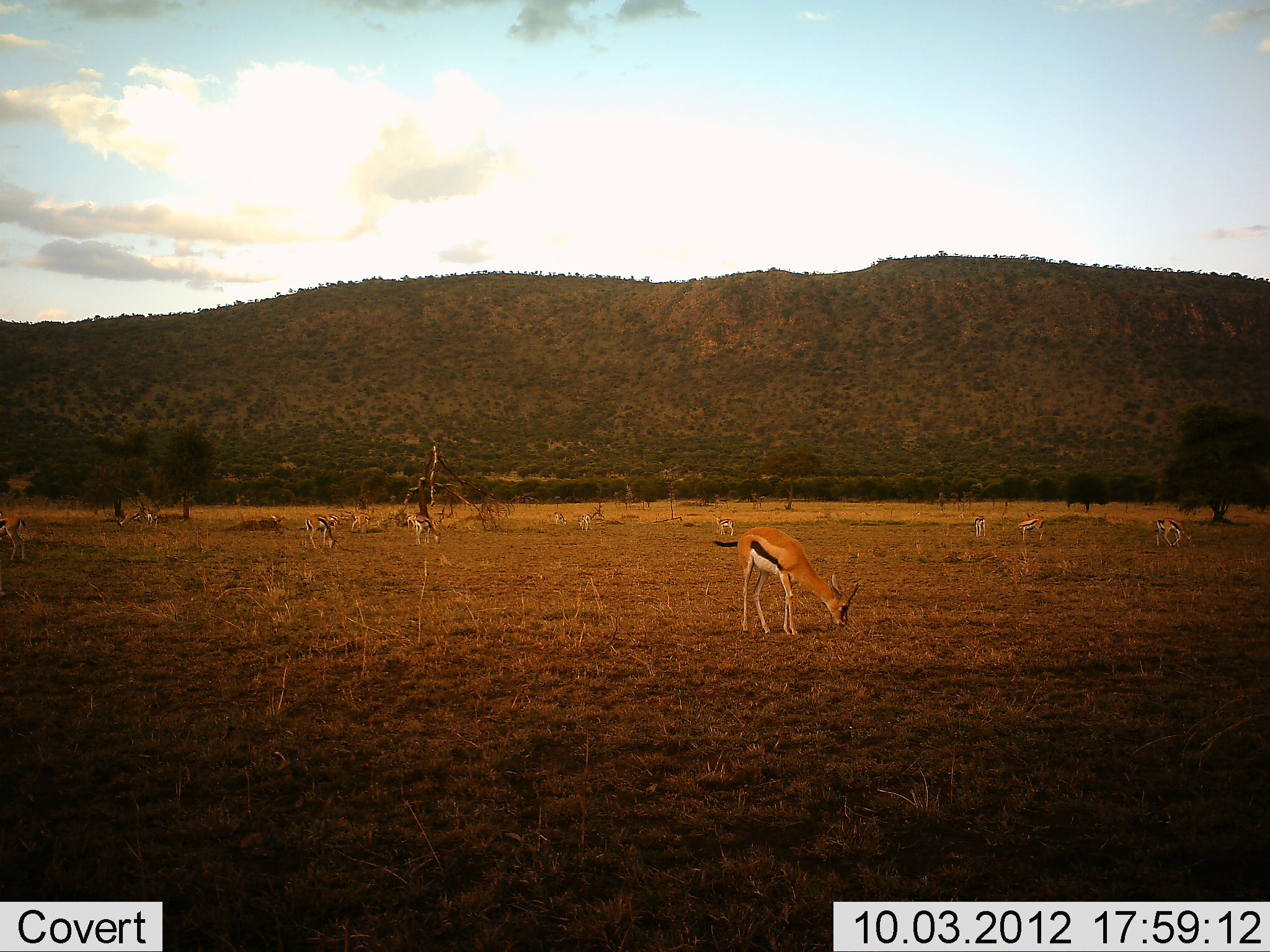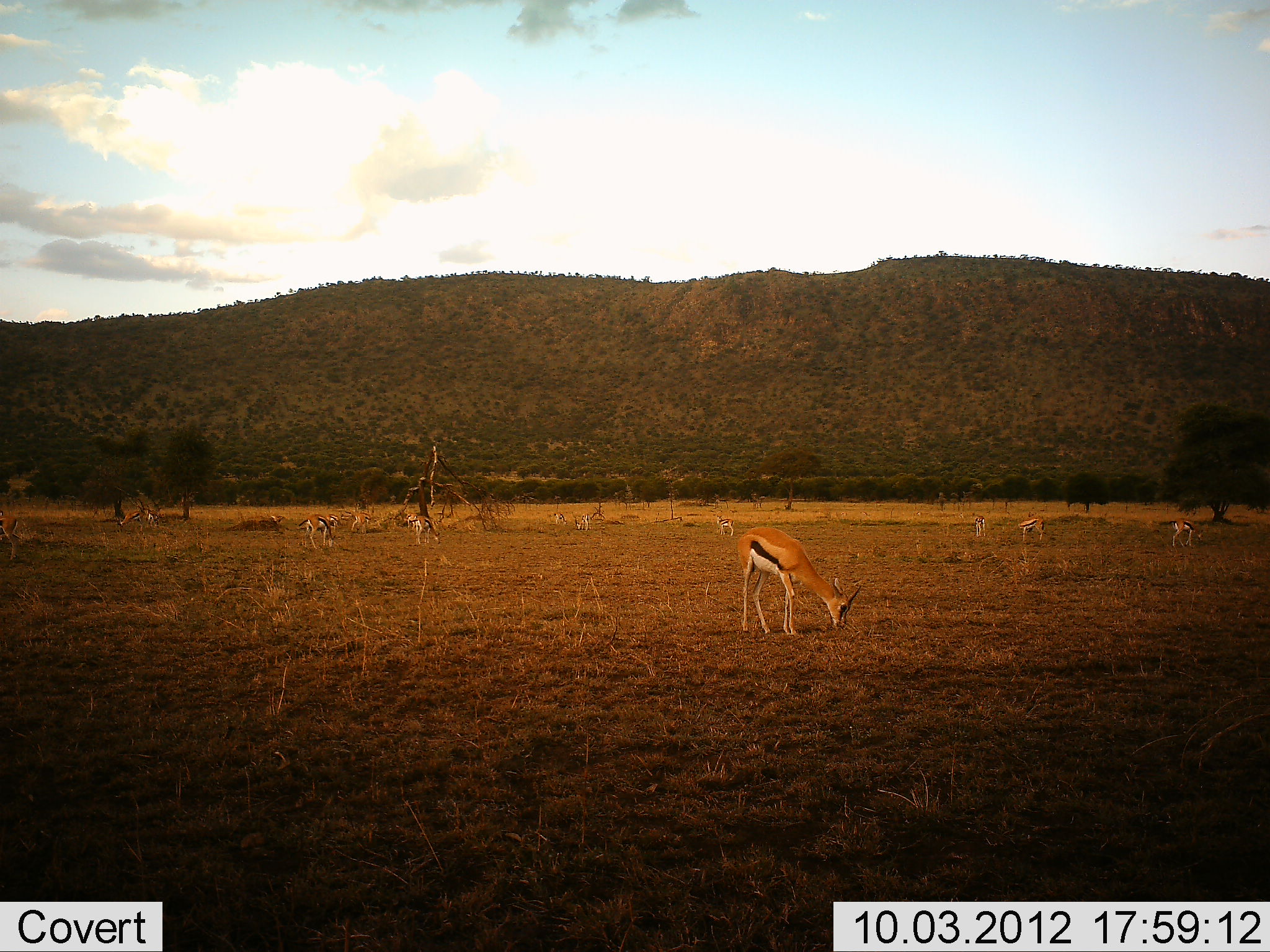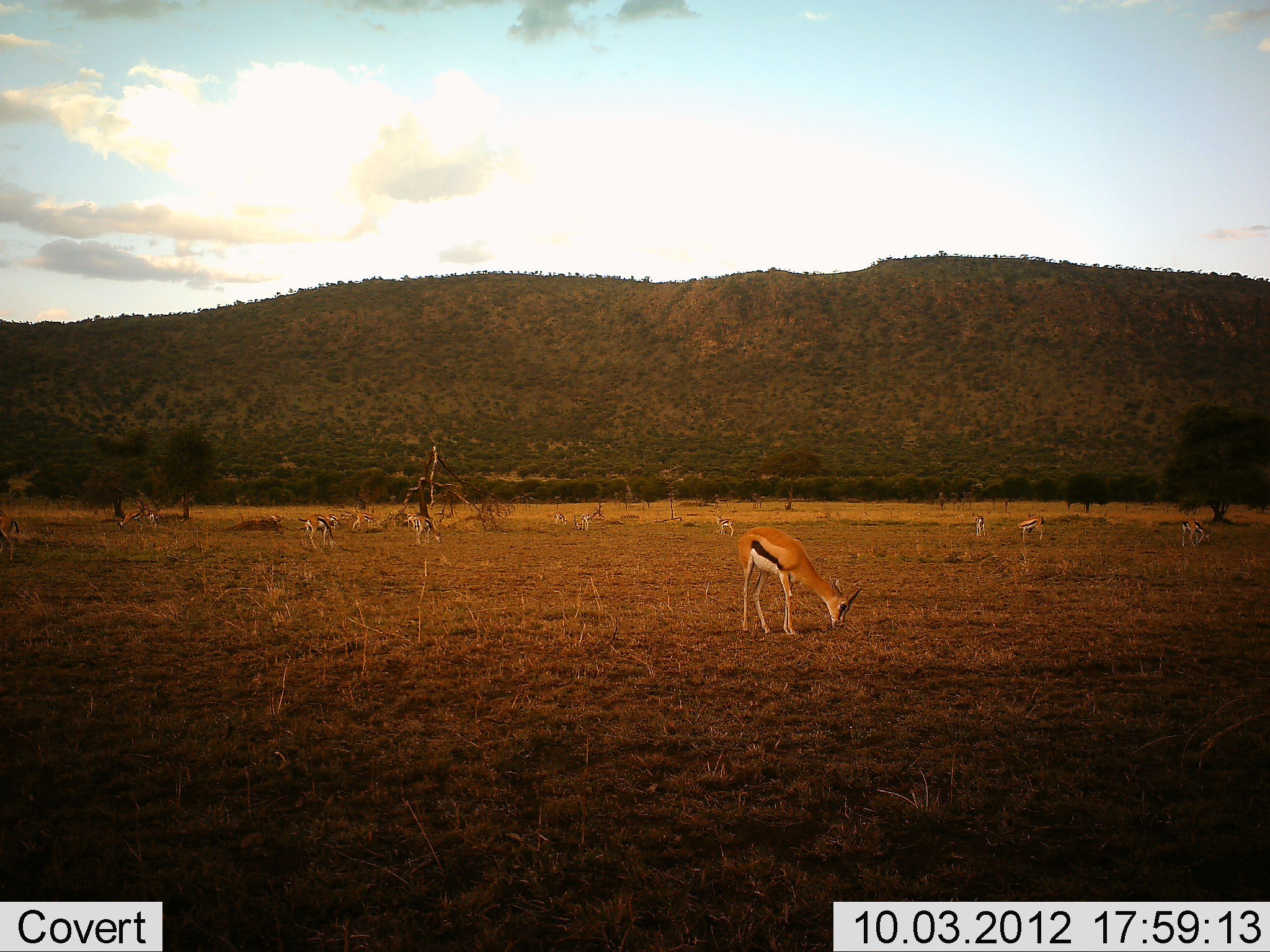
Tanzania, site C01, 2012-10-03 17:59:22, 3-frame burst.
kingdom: Animalia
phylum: Chordata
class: Mammalia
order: Artiodactyla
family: Bovidae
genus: Eudorcas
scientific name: Eudorcas thomsonii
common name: thomson's gazelle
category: gazellethomsons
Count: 11-50.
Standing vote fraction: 60%.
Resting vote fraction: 0%.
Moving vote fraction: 20%.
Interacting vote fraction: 0%.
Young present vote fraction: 0%.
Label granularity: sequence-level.